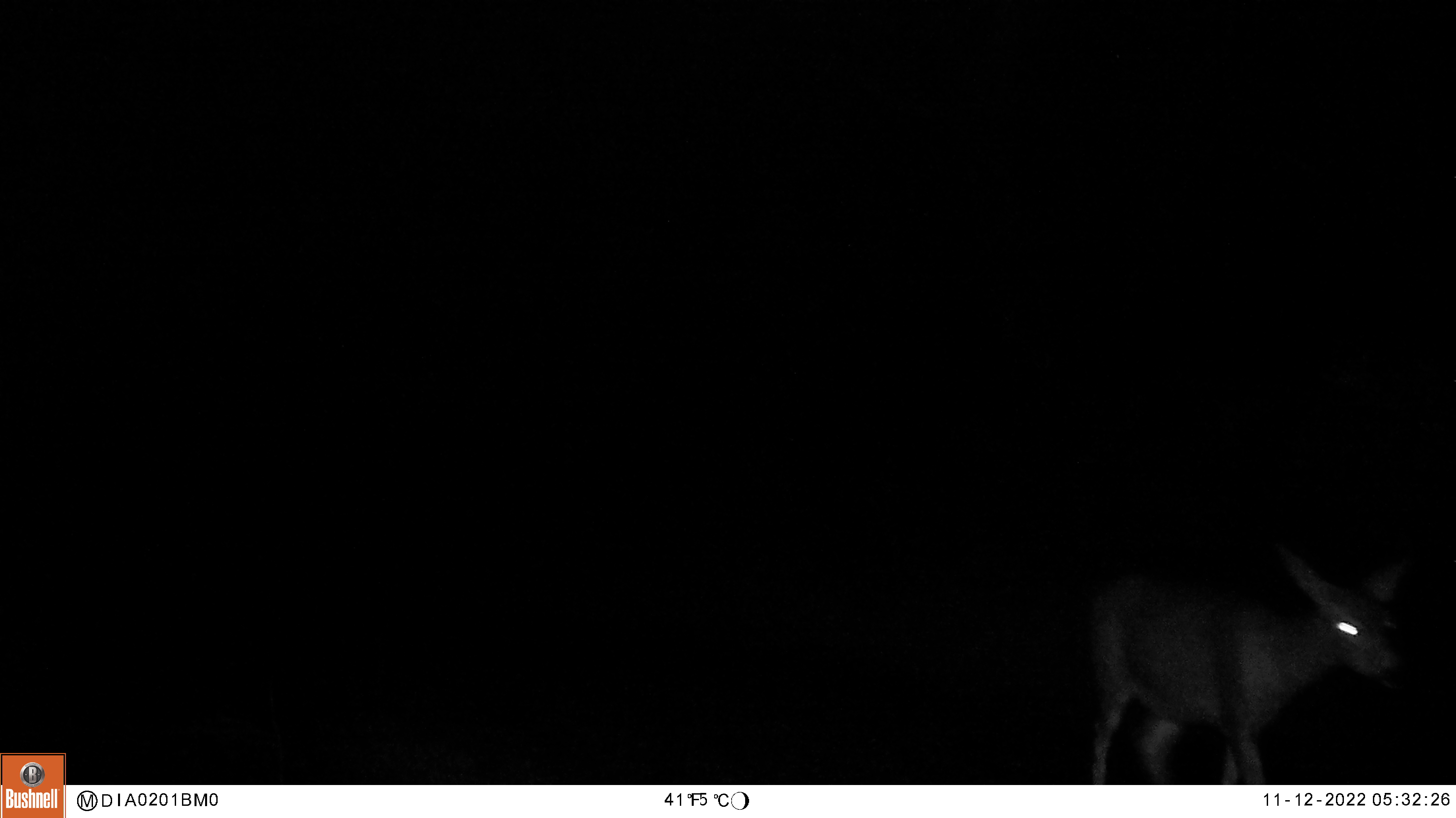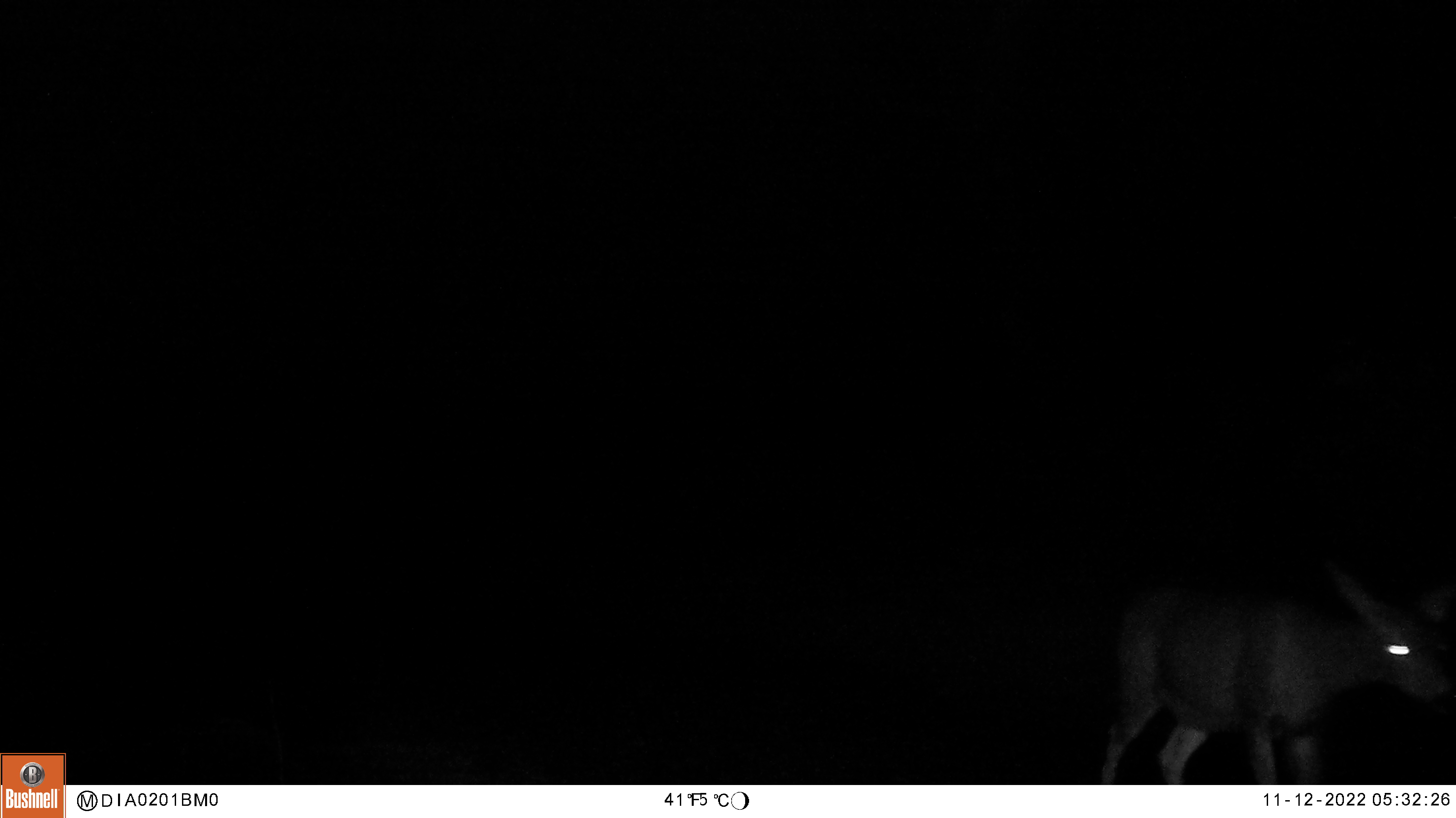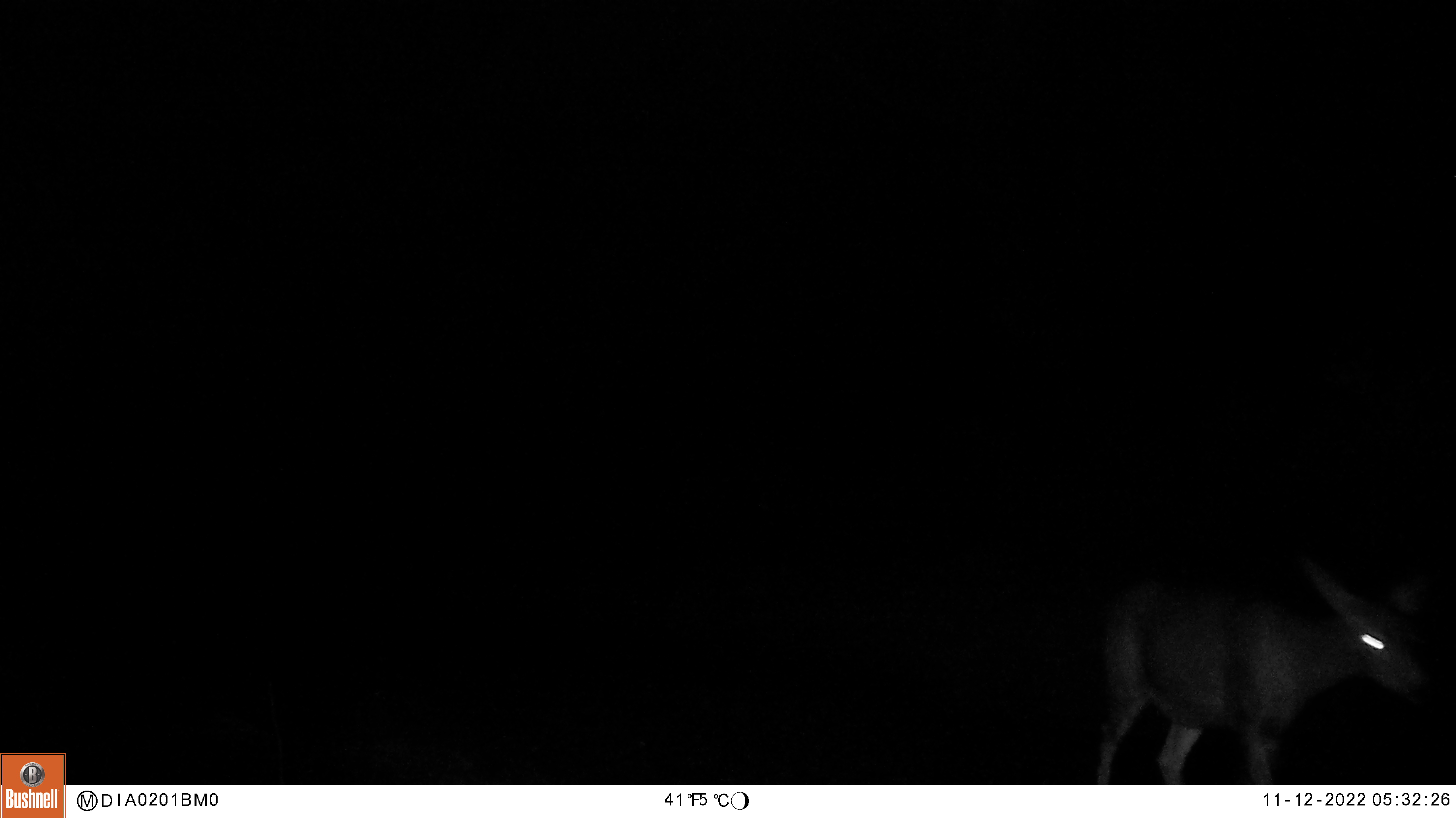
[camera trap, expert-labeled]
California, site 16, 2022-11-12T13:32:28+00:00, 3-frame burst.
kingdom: Animalia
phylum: Chordata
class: Mammalia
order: Artiodactyla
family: Cervidae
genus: Odocoileus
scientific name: Odocoileus hemionus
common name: mule deer